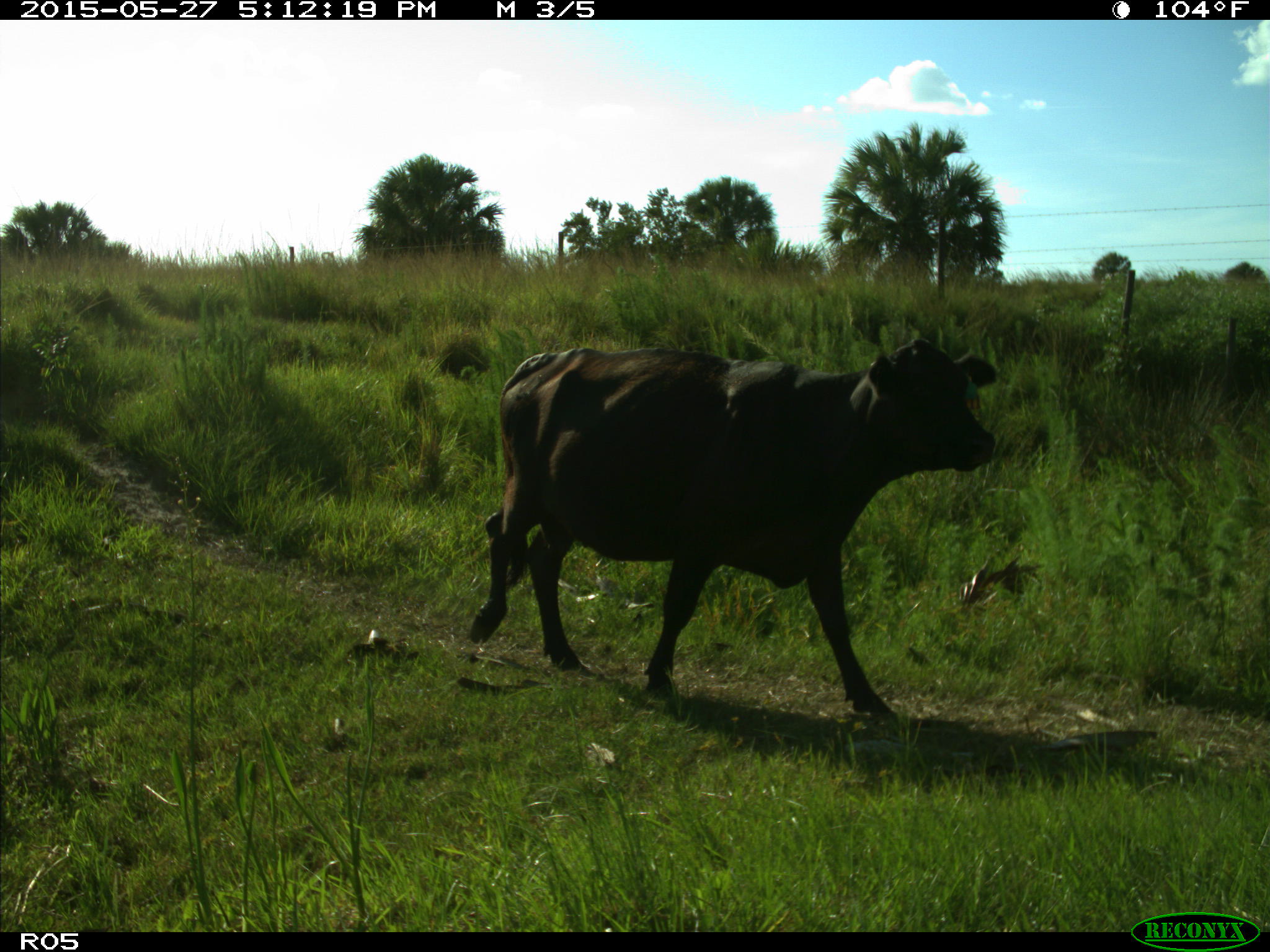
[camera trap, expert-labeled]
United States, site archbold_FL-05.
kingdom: Animalia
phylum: Chordata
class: Mammalia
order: Artiodactyla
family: Bovidae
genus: Bos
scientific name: Bos taurus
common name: domestic cow